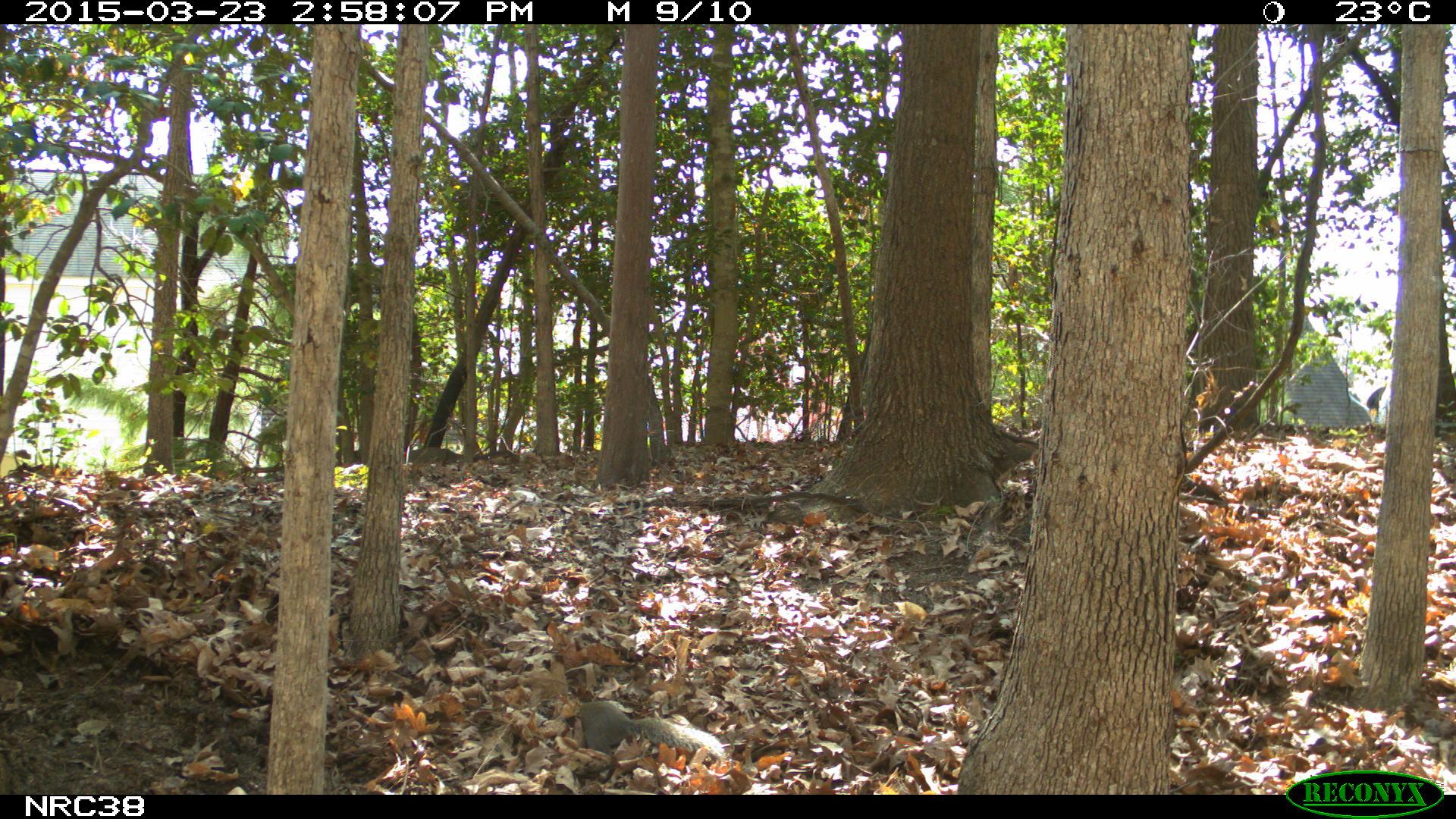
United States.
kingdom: Animalia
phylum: Chordata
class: Mammalia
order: Rodentia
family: Sciuridae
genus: Sciurus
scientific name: Sciurus carolinensis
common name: eastern gray squirrel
Eastern Gray Squirrel (Sciurus carolinensis).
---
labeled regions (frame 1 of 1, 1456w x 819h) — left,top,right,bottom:
Eastern Gray Squirrel: 568,687,730,769